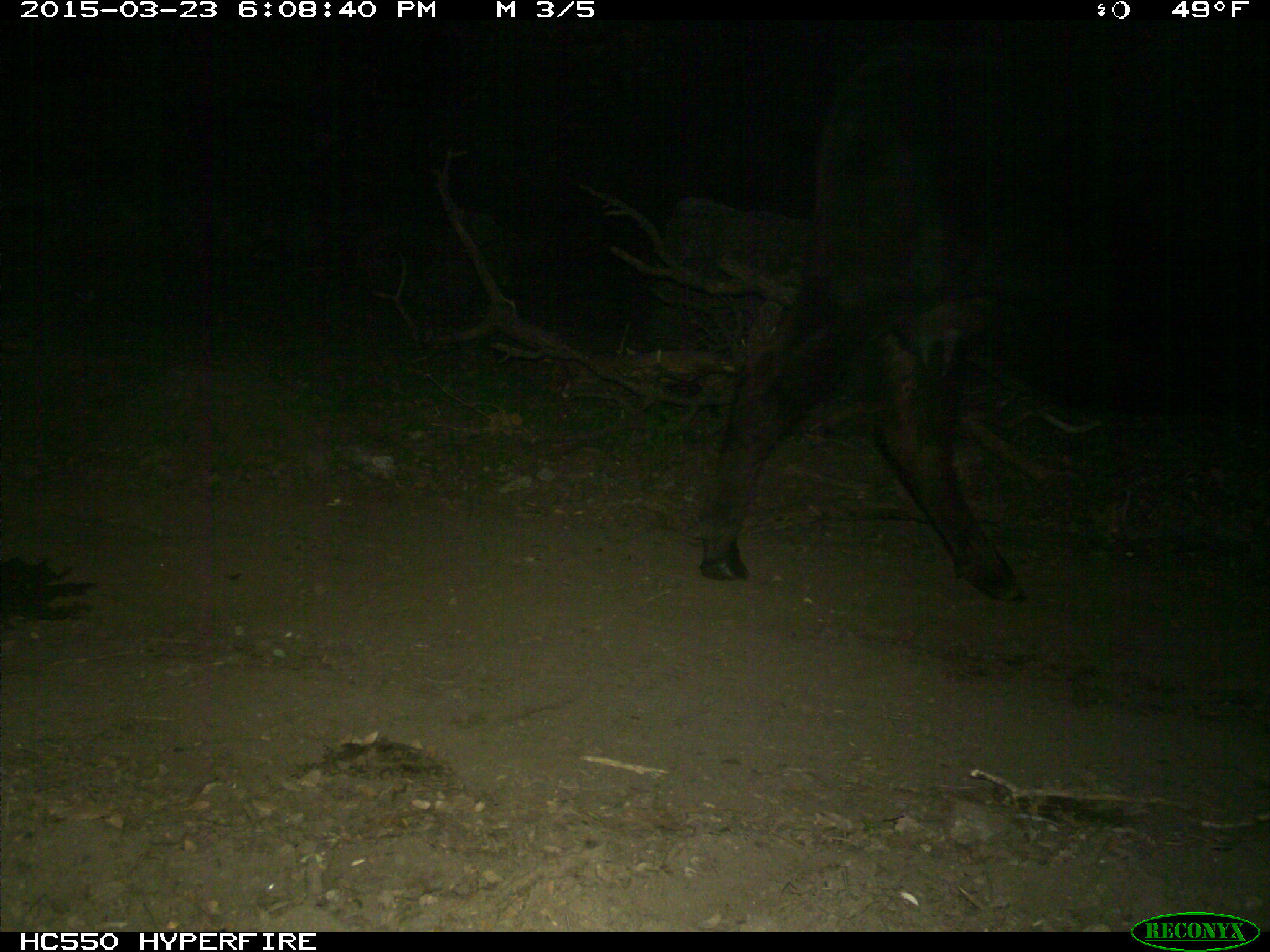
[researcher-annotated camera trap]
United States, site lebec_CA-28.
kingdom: Animalia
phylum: Chordata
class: Mammalia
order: Artiodactyla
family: Bovidae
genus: Bos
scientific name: Bos taurus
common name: domestic cow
Bos taurus (domestic cow).